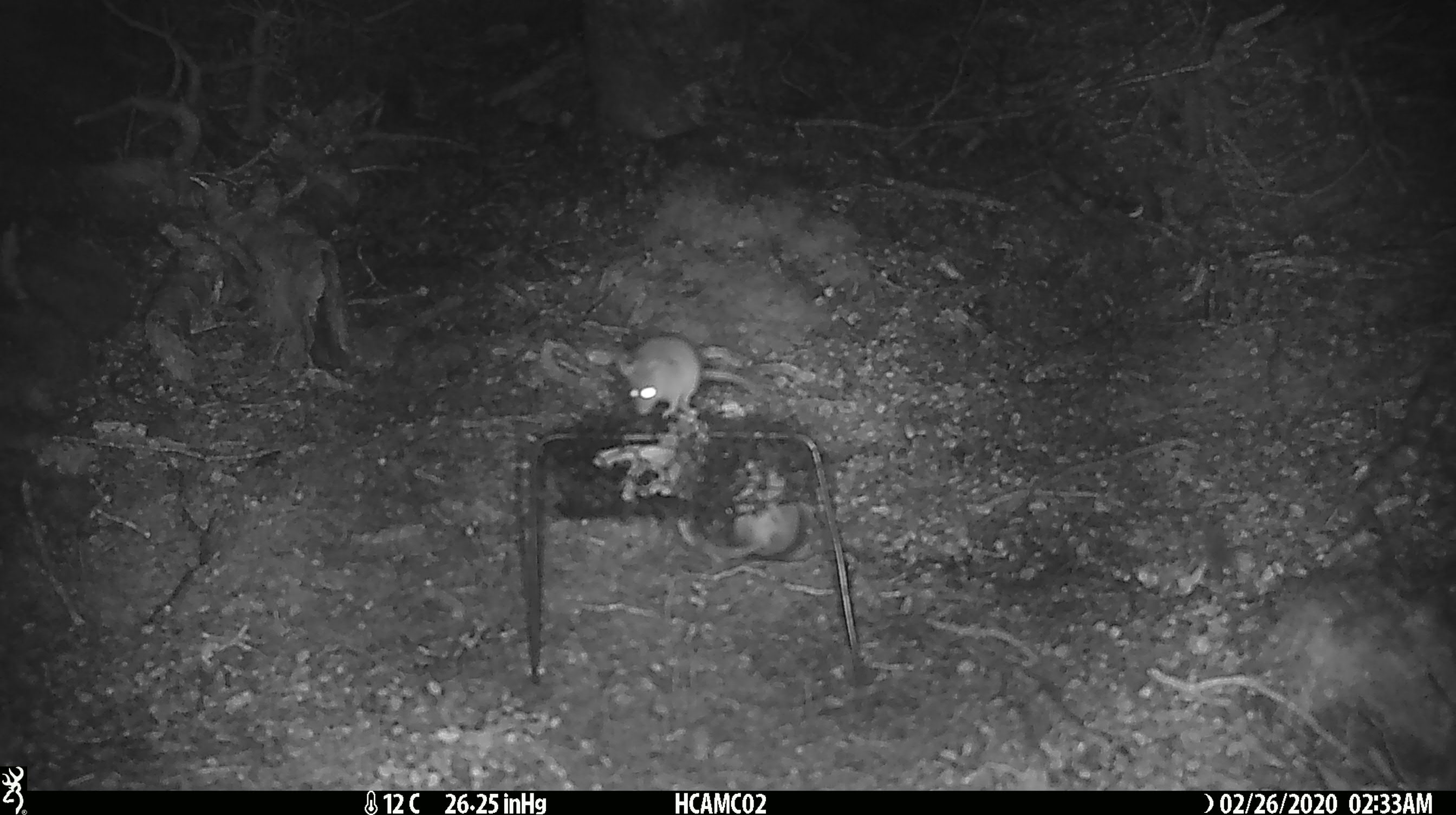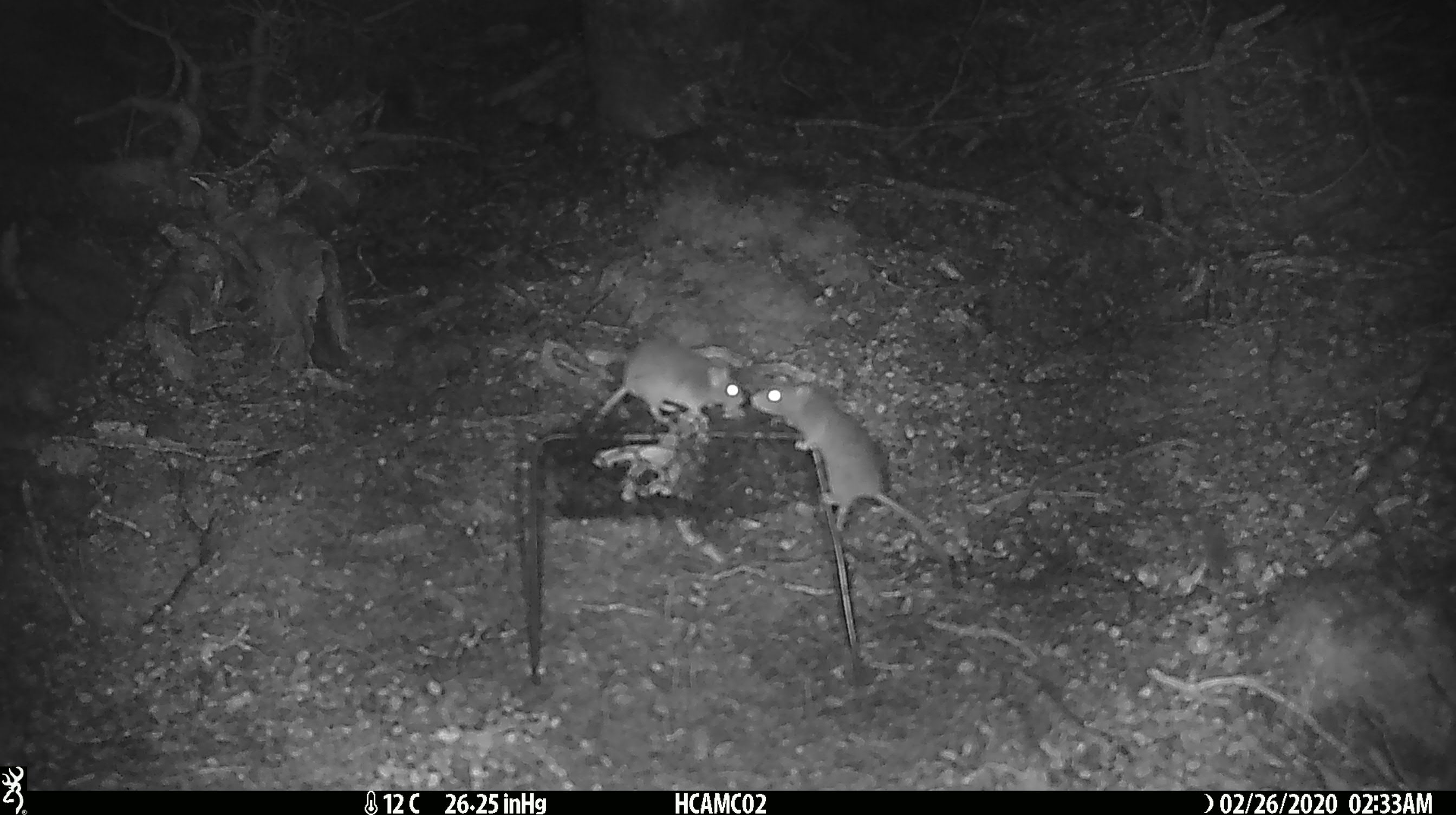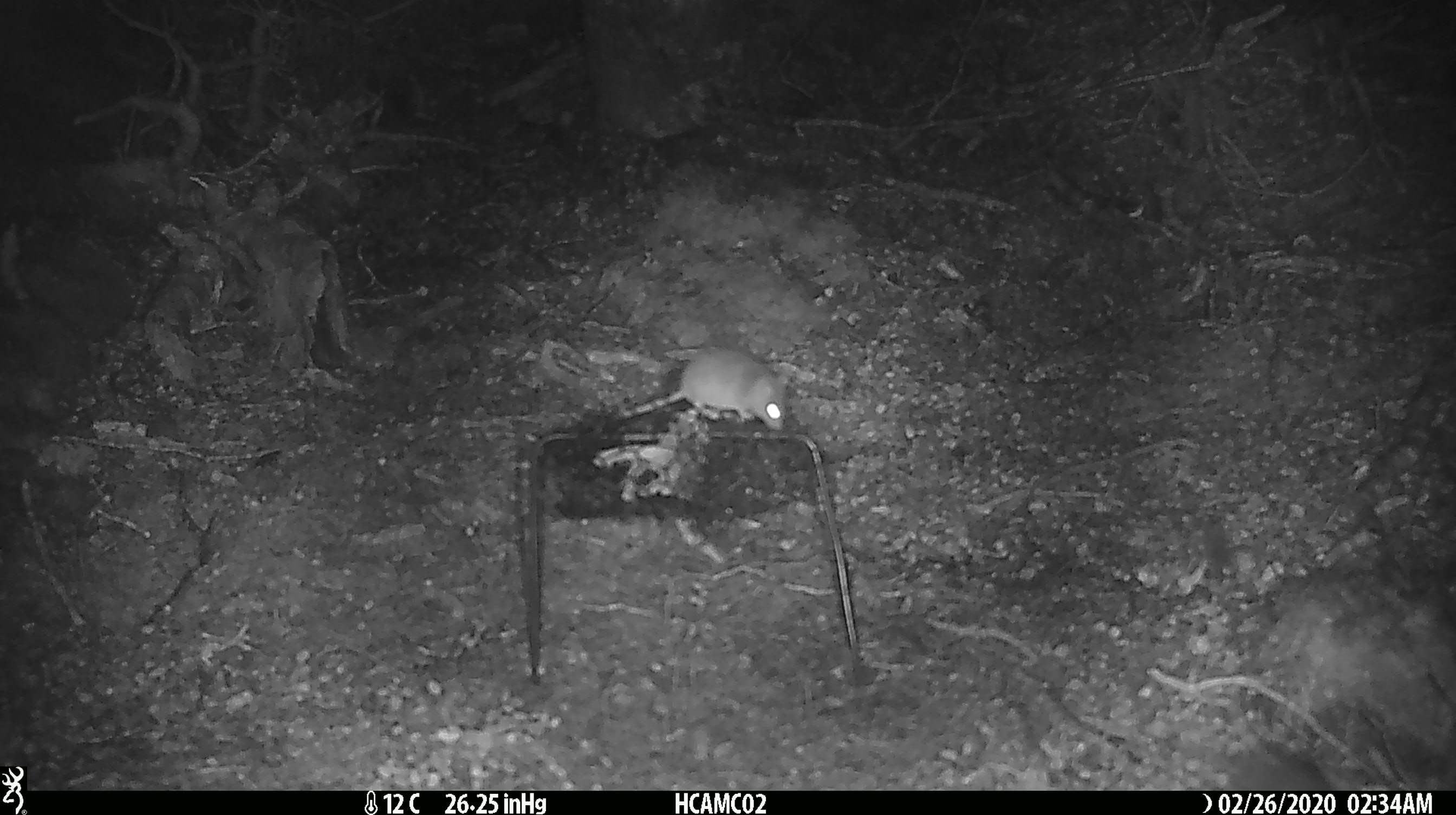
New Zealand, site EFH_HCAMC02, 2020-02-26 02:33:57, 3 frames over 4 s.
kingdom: Animalia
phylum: Chordata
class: Mammalia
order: Rodentia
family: Muridae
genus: Mus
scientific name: Mus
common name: mouse